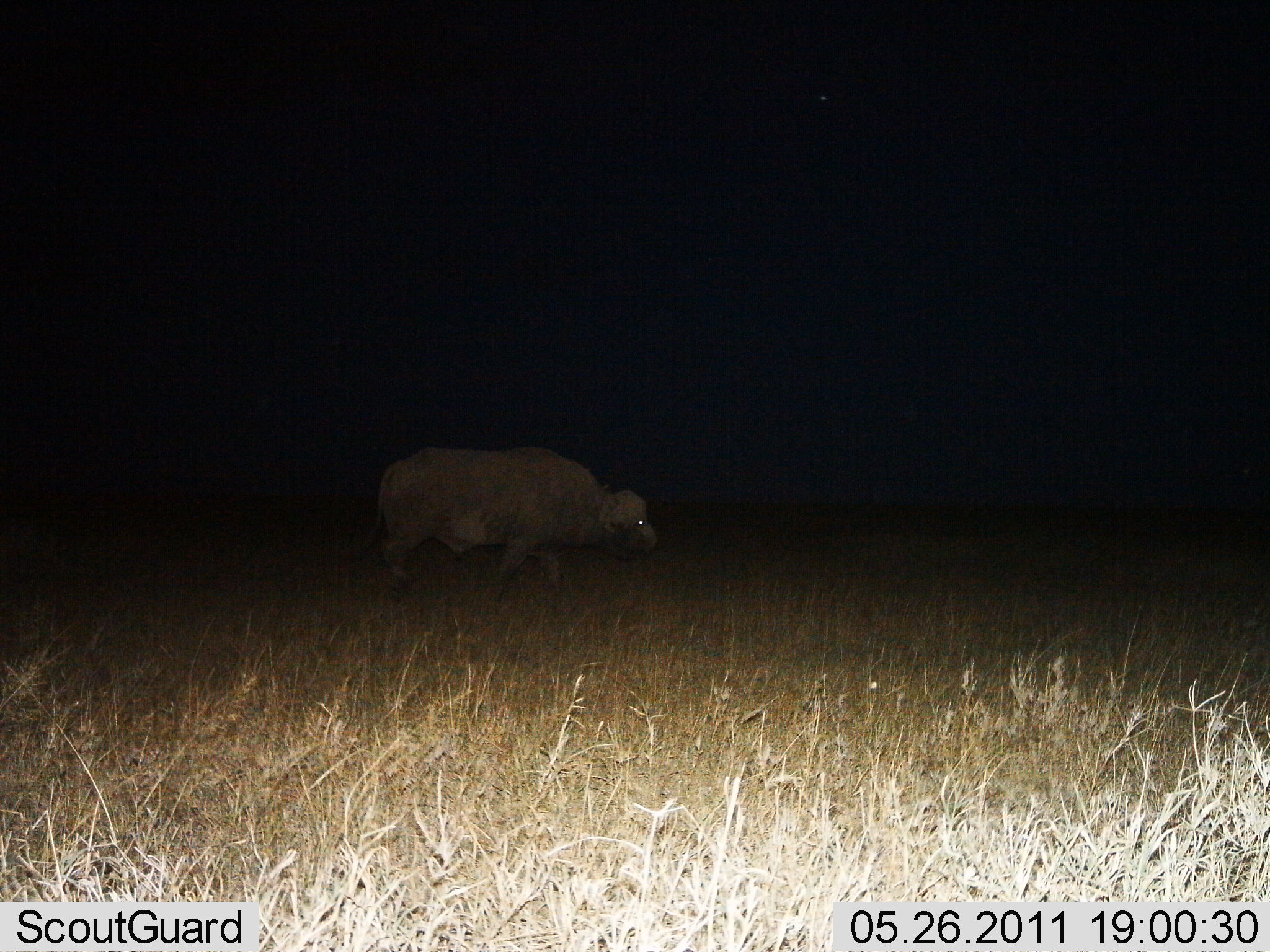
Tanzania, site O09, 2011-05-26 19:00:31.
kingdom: Animalia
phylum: Chordata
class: Mammalia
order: Artiodactyla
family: Bovidae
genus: Syncerus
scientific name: Syncerus caffer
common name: cape buffalo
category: buffalo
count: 1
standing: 9%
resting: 0%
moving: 91%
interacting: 0%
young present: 0%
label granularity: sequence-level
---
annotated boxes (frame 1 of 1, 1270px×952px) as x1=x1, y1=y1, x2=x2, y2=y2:
animal: x1=357, y1=444, x2=659, y2=614